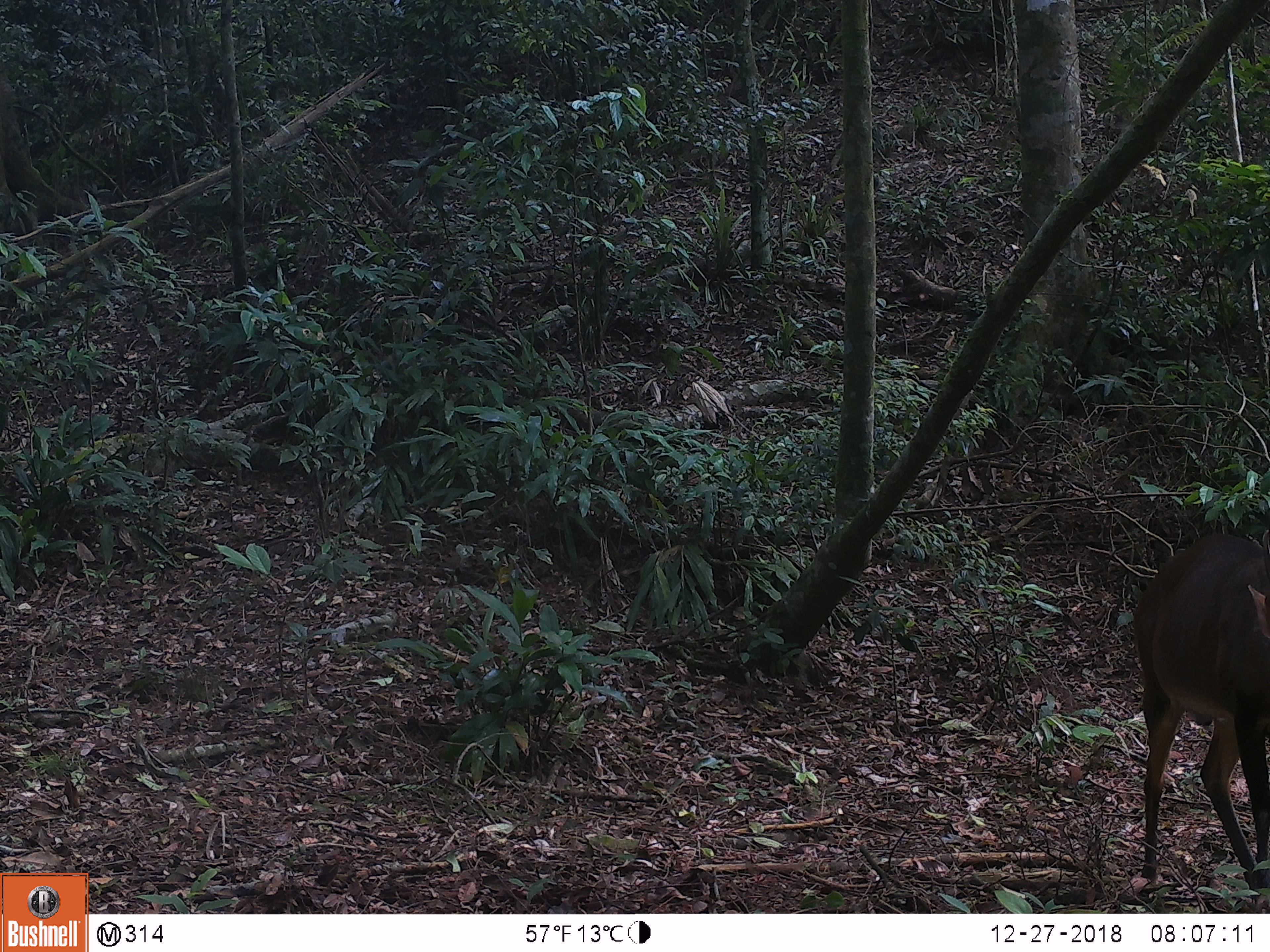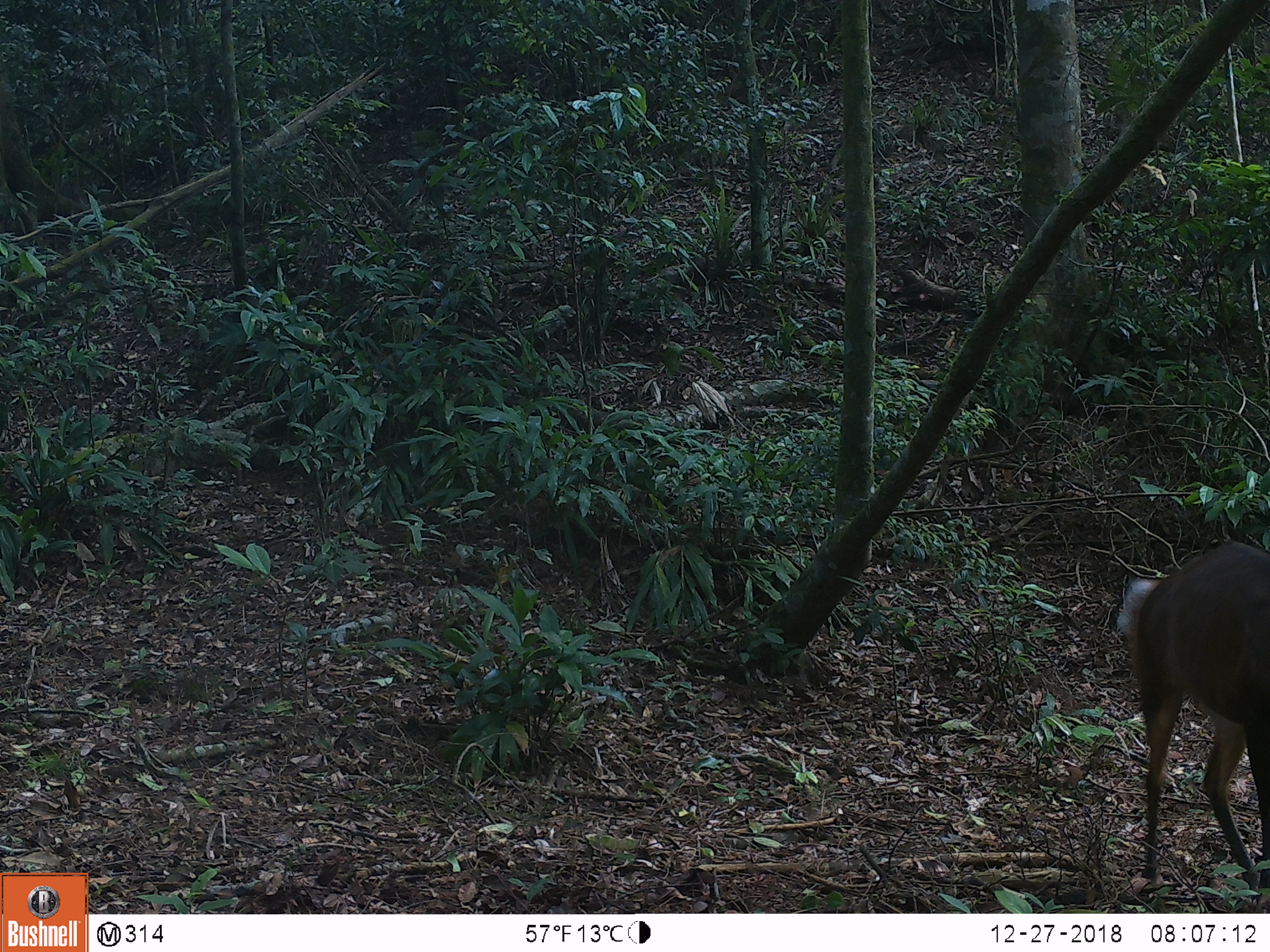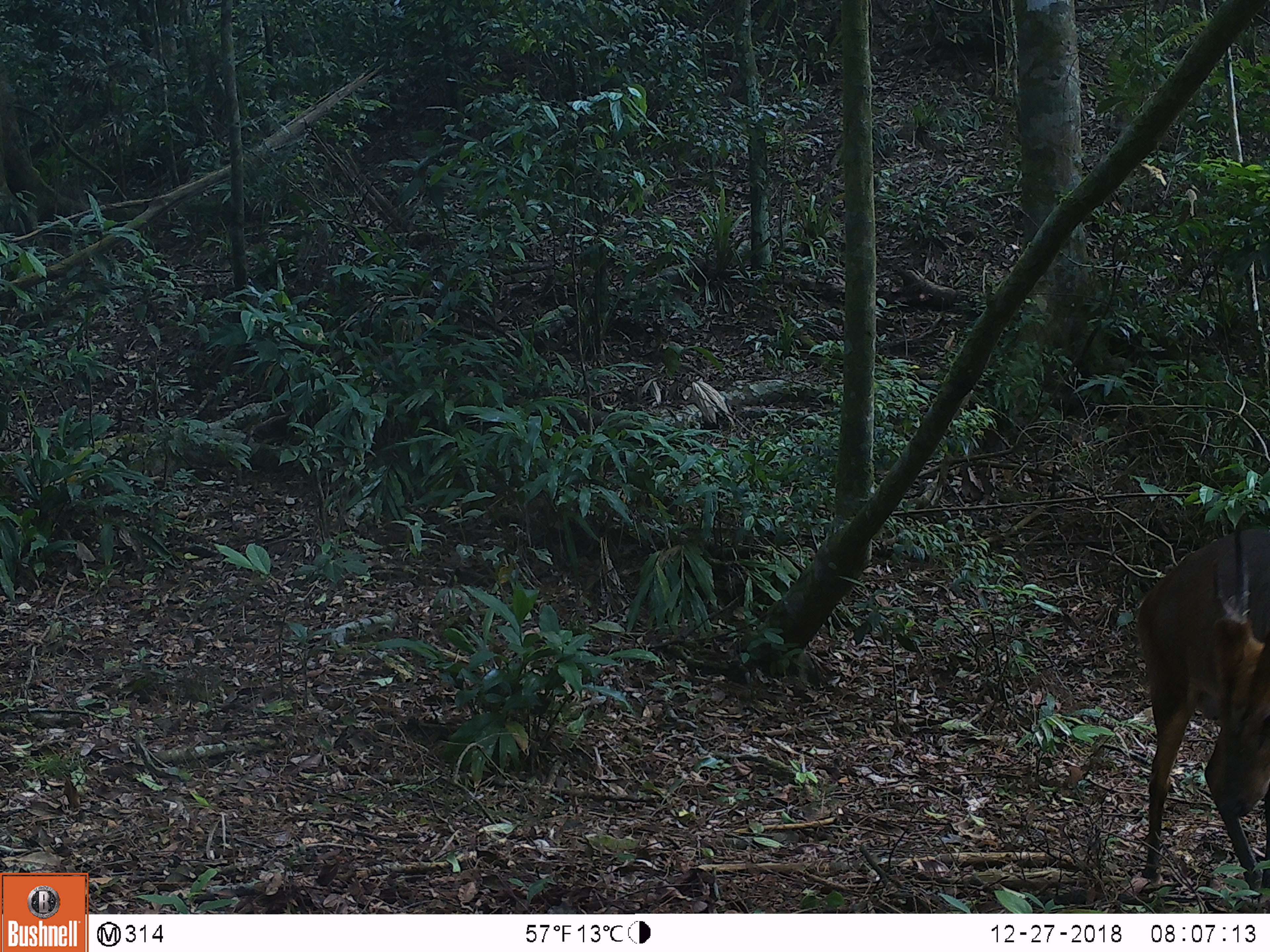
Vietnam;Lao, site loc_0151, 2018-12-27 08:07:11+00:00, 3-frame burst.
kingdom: Animalia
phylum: Chordata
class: Mammalia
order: Artiodactyla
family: Cervidae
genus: Muntiacus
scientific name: Muntiacus vuquangensis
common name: large-antlered muntjac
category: large antlered muntjac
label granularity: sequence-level